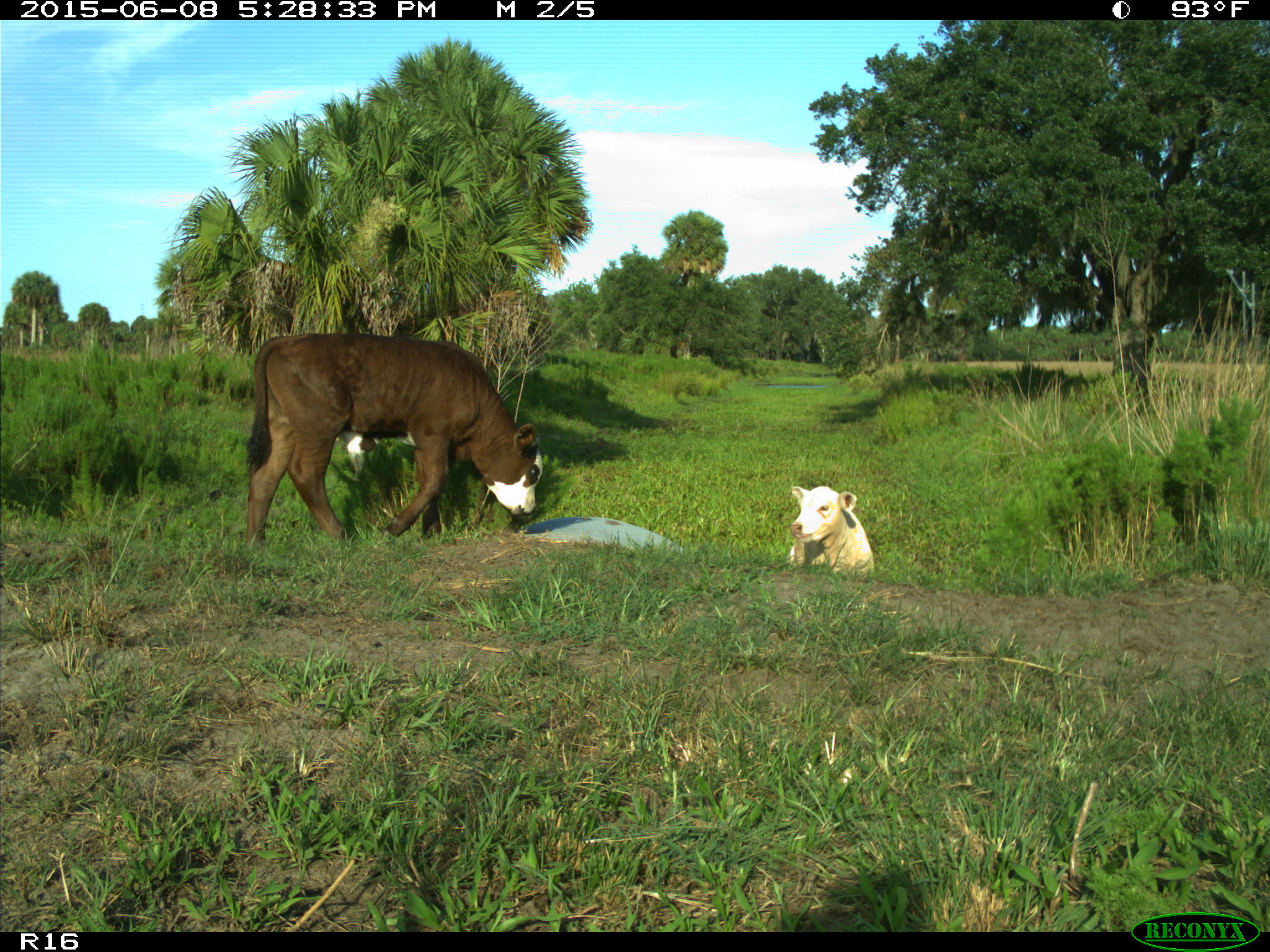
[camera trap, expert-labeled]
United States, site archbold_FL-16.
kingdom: Animalia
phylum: Chordata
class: Mammalia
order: Artiodactyla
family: Bovidae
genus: Bos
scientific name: Bos taurus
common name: domestic cow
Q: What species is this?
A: Bos taurus (domestic cow).